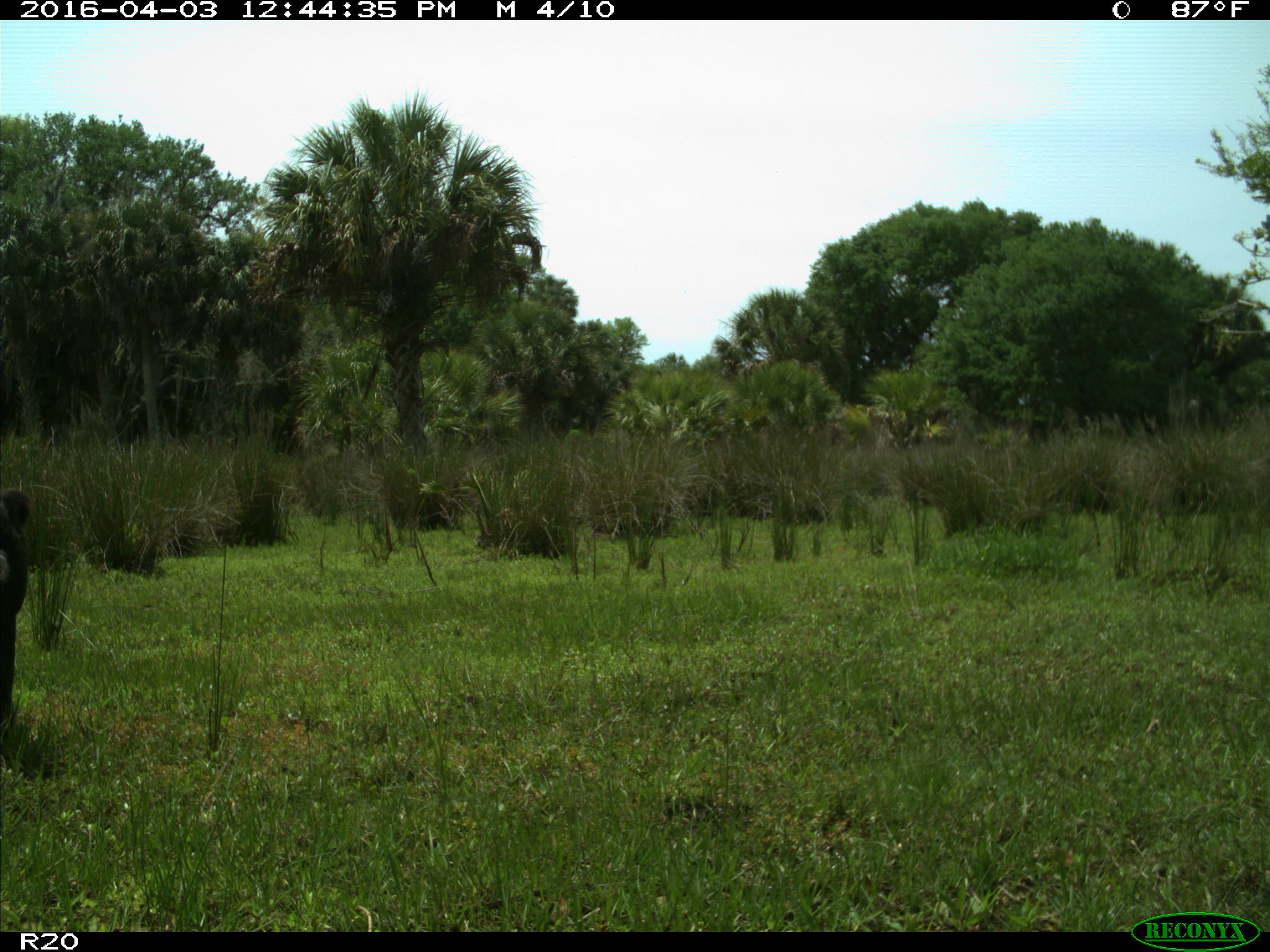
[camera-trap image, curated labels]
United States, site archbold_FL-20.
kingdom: Animalia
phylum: Chordata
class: Mammalia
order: Artiodactyla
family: Bovidae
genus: Bos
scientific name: Bos taurus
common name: domestic cow